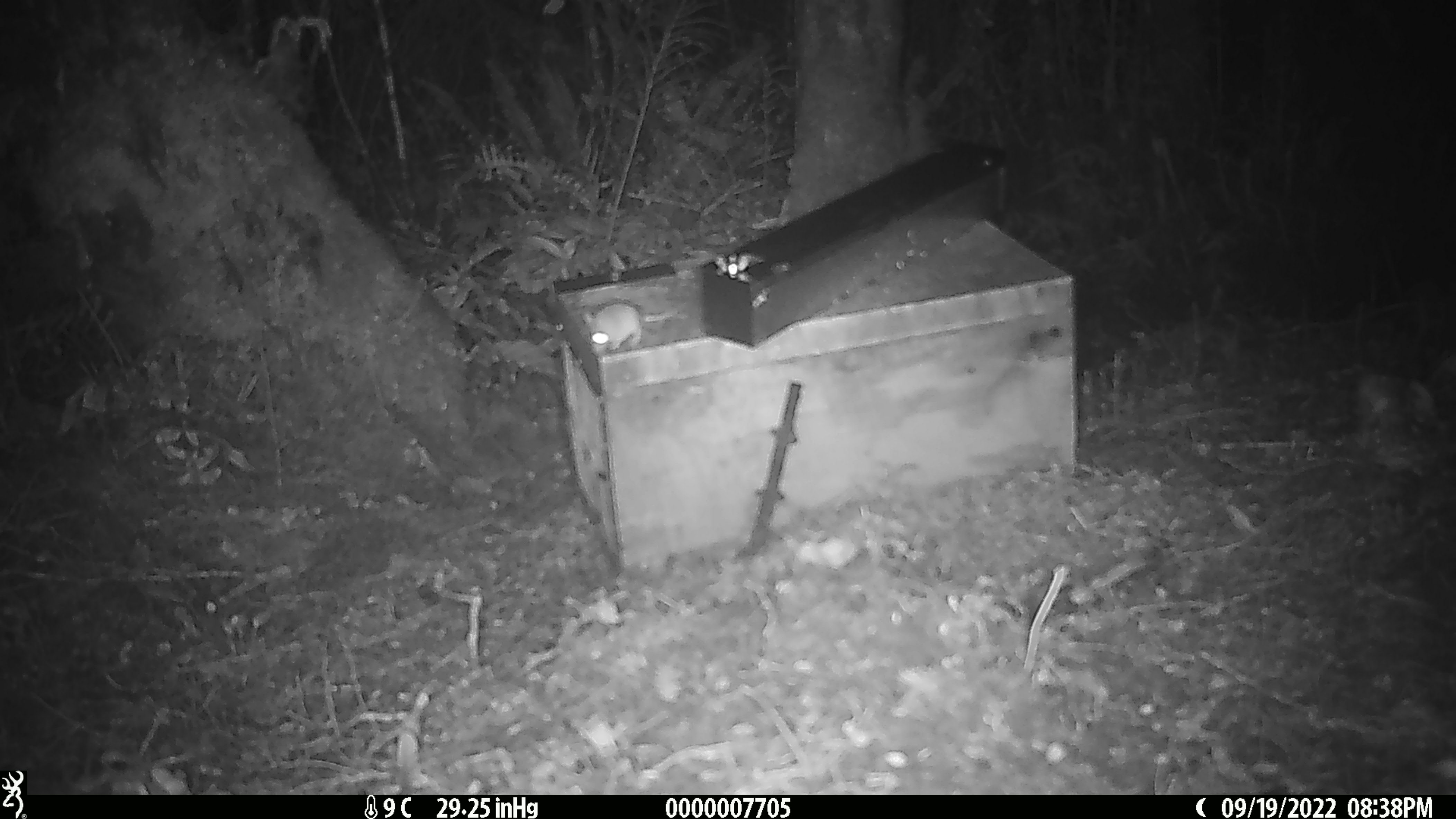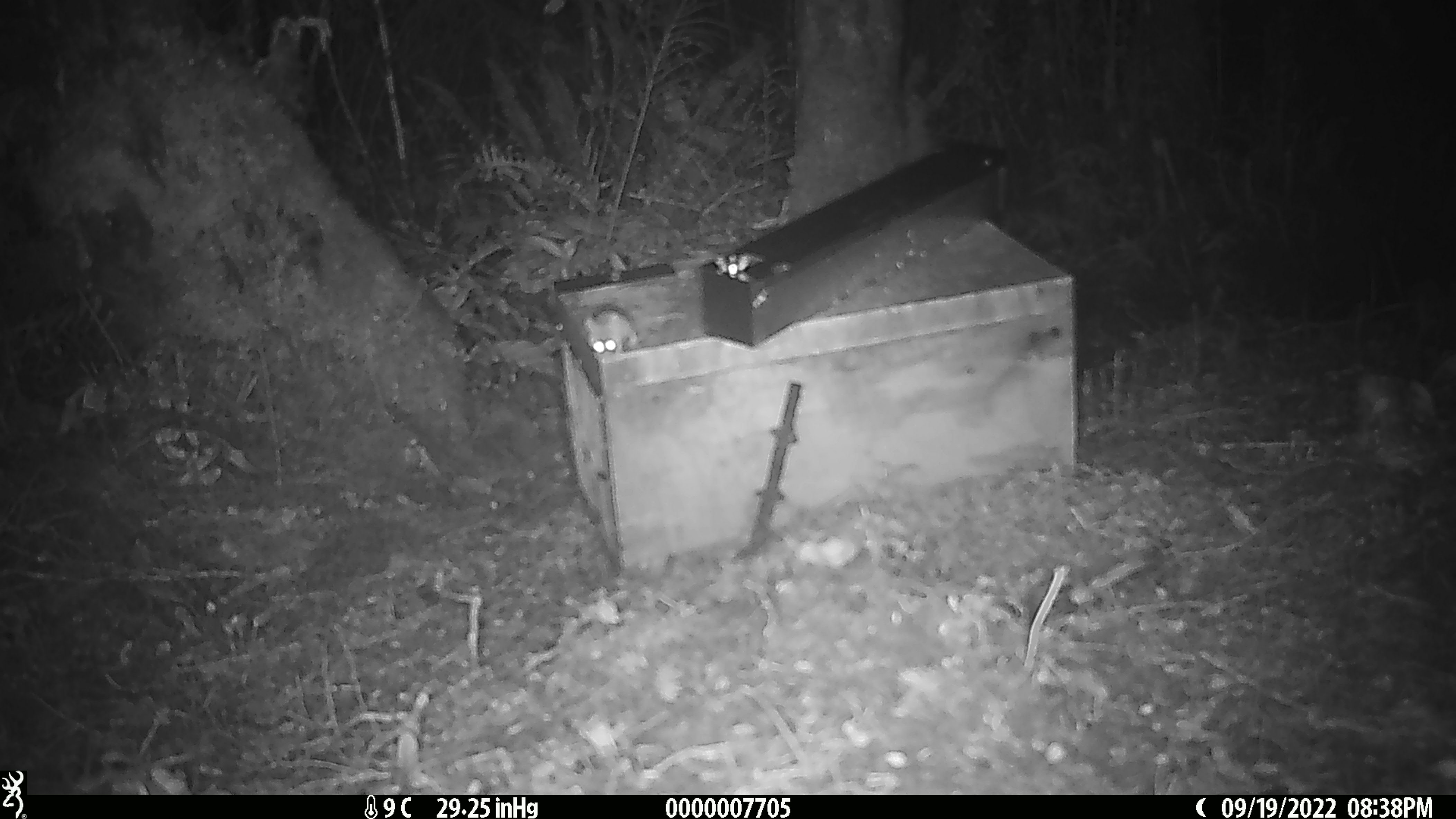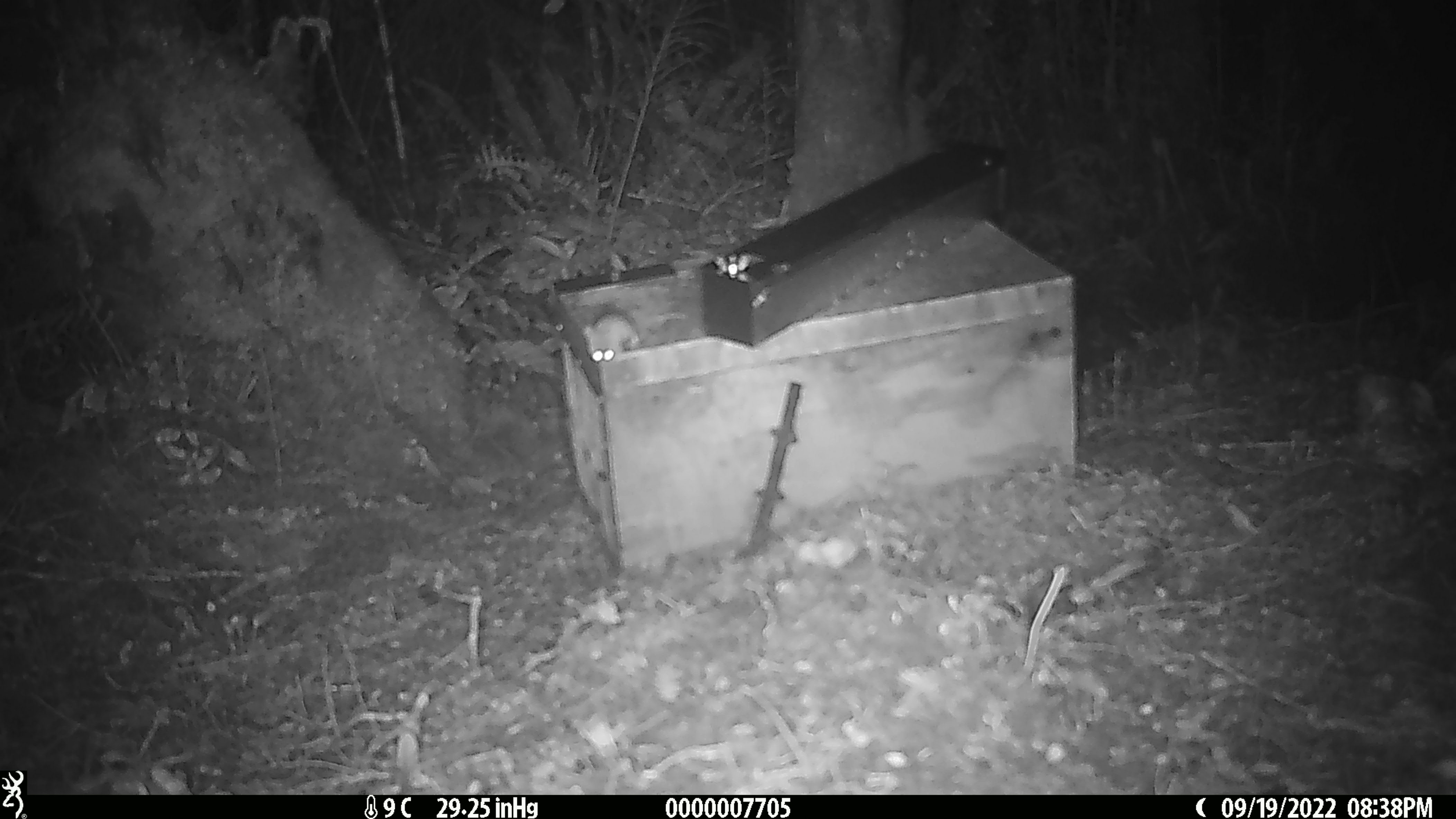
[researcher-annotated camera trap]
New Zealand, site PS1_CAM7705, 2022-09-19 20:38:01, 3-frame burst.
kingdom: Animalia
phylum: Chordata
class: Mammalia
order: Rodentia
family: Muridae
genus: Mus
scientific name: Mus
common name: mouse